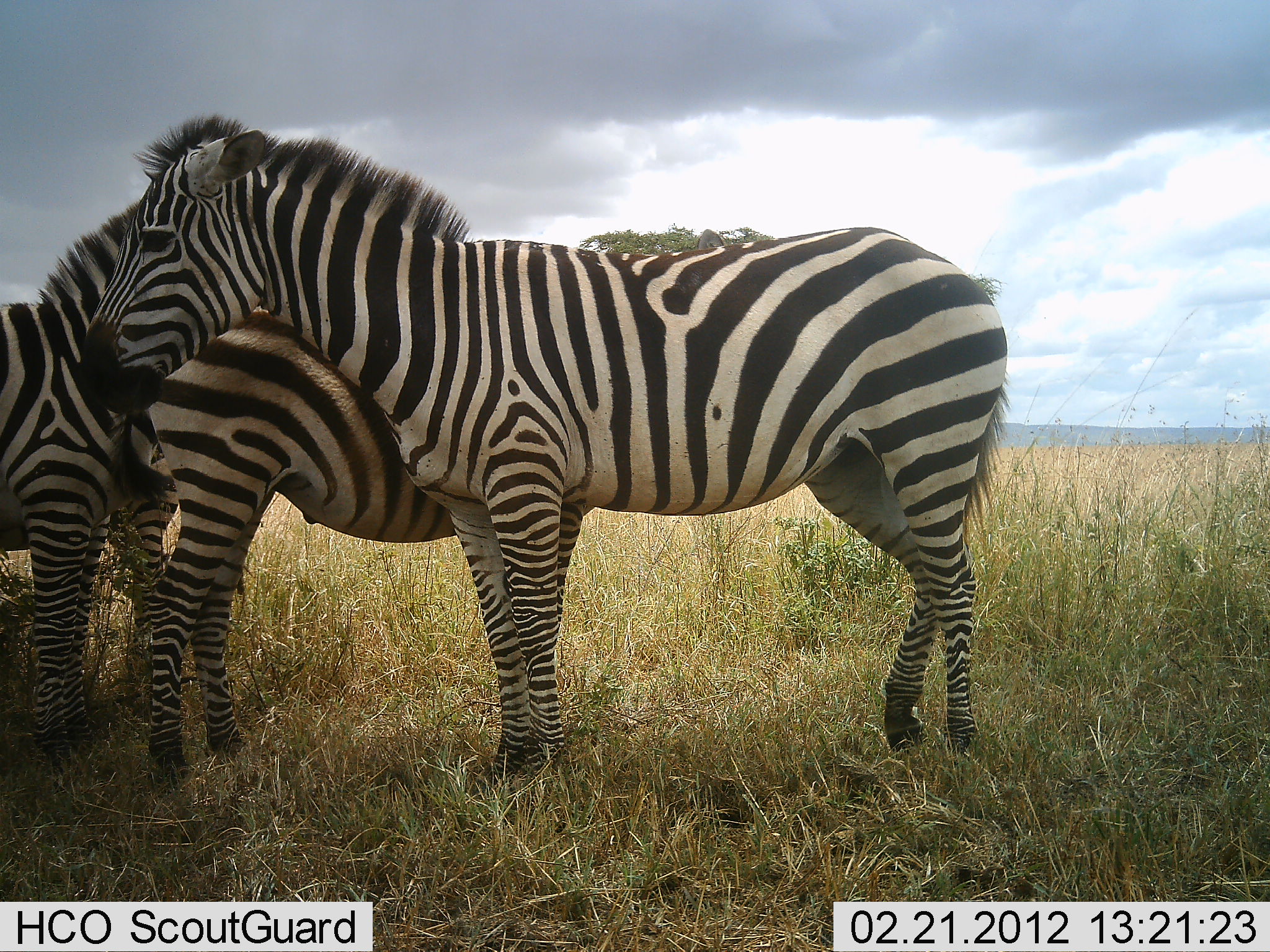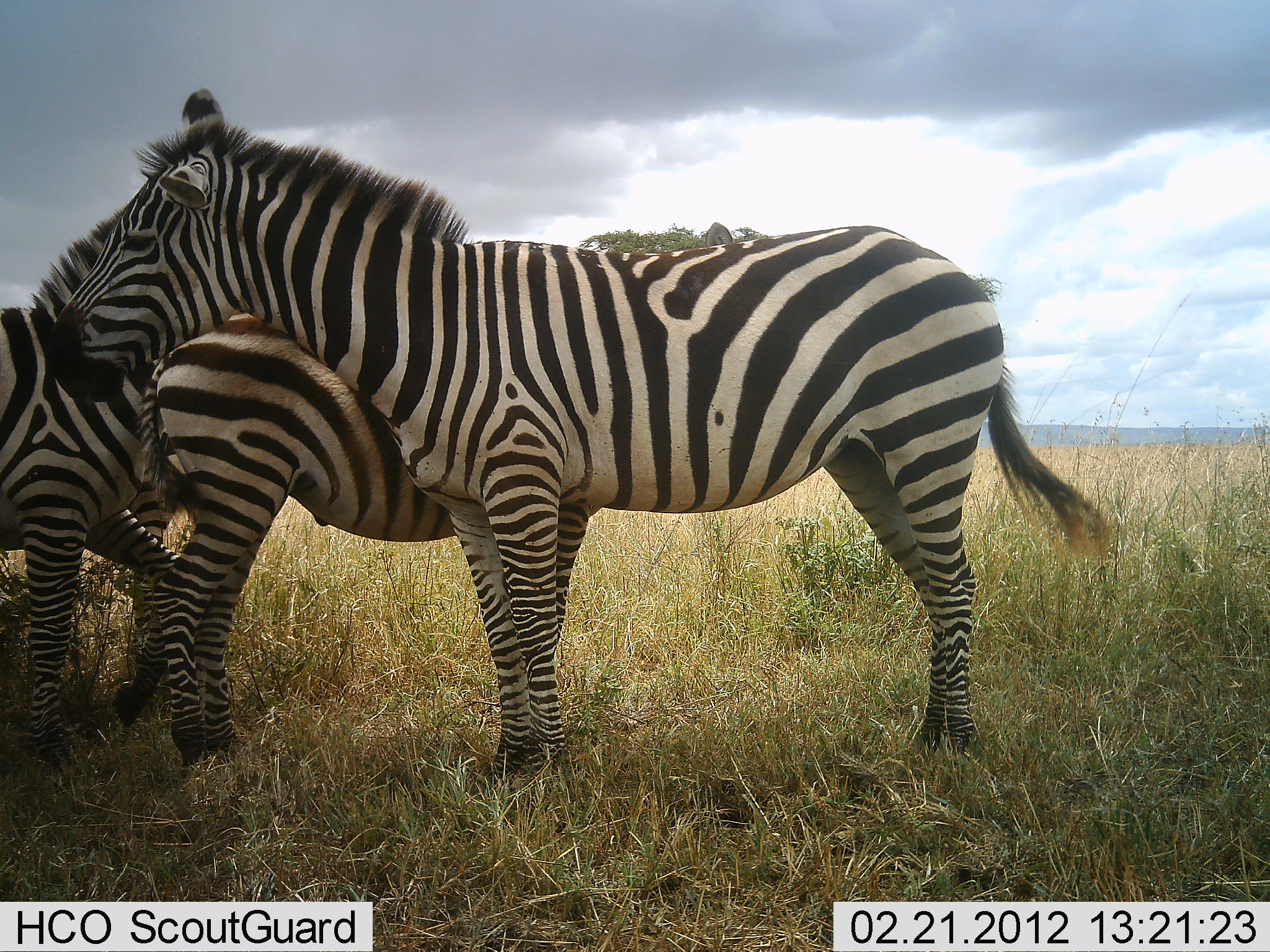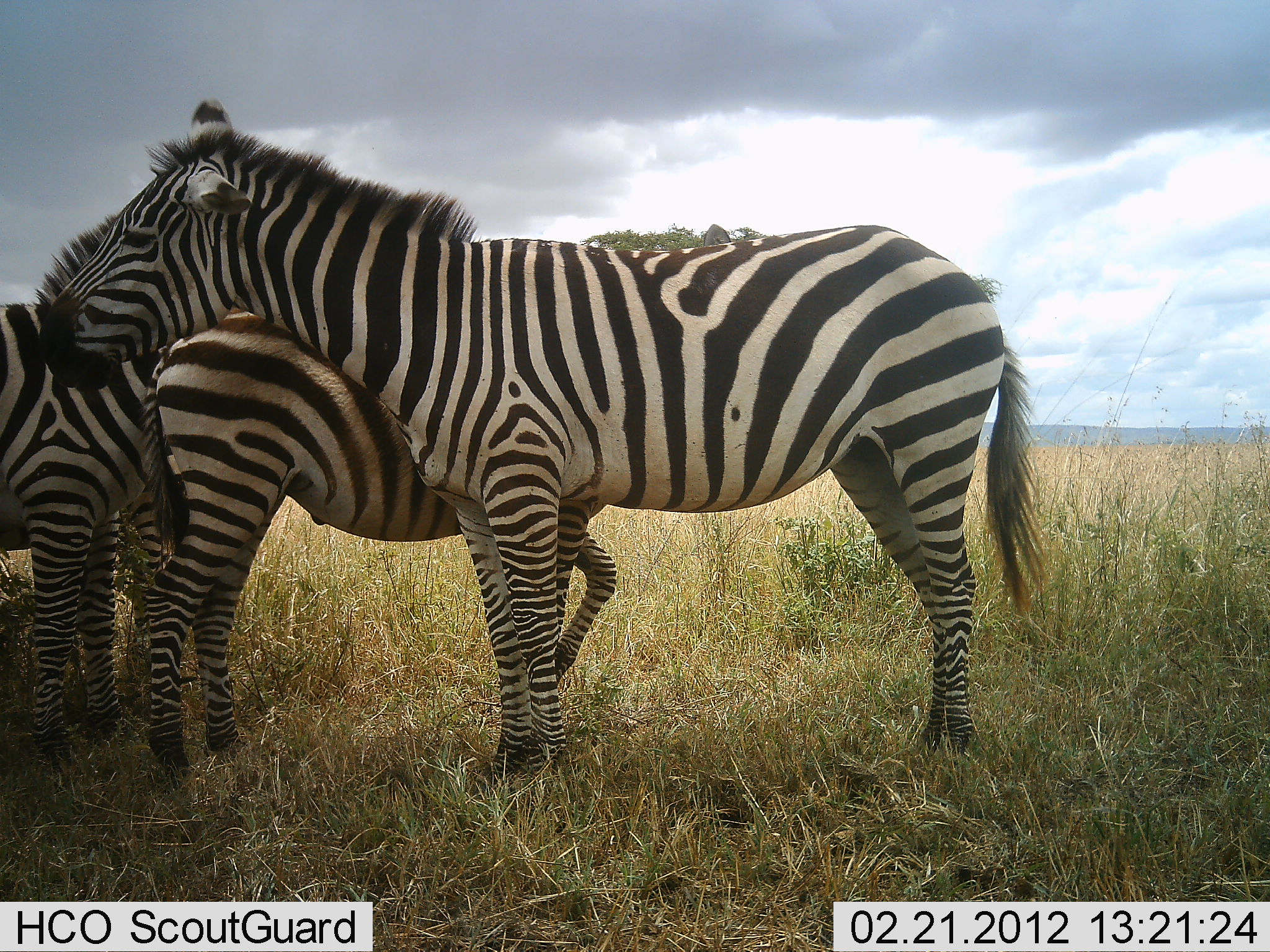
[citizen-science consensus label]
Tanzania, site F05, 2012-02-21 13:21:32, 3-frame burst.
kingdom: Animalia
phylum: Chordata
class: Mammalia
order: Perissodactyla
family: Equidae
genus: Equus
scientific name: Equus quagga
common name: plains zebra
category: zebra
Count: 3.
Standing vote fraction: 94%.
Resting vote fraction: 0%.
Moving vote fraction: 6%.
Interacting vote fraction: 22%.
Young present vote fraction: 28%.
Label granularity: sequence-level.